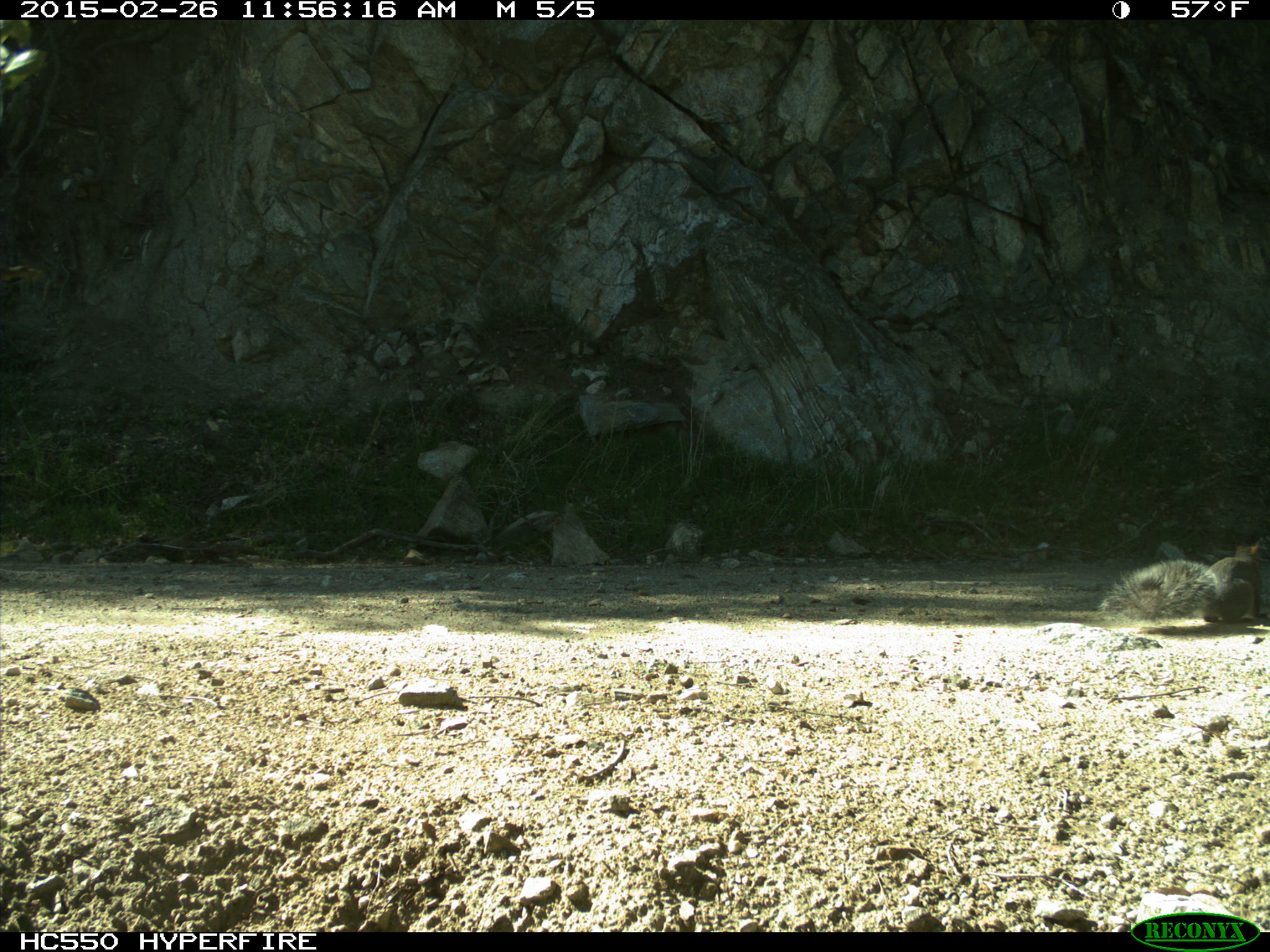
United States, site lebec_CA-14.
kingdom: Animalia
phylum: Chordata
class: Mammalia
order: Rodentia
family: Sciuridae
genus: Sciurus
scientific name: Sciurus carolinensis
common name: eastern gray squirrel